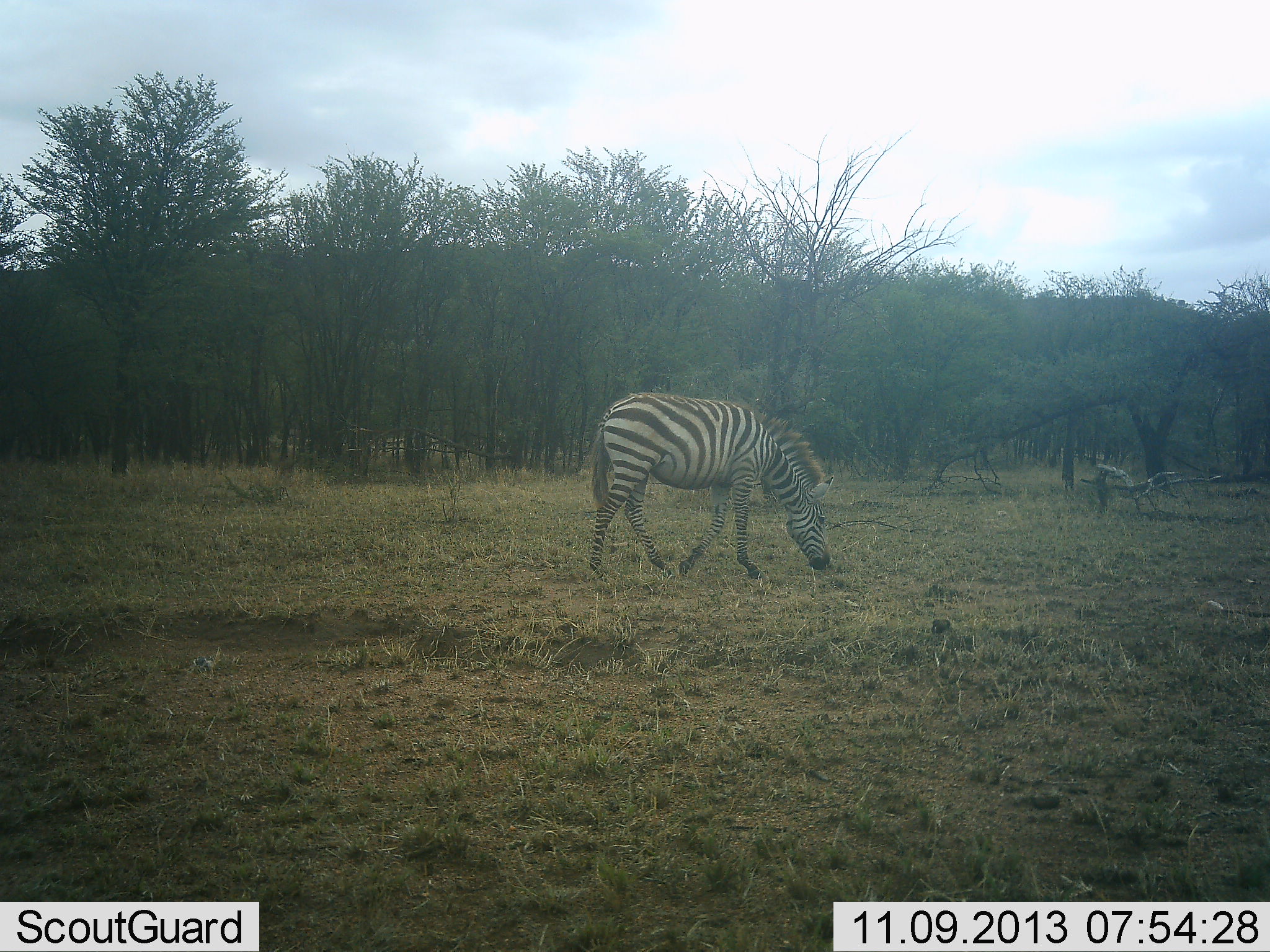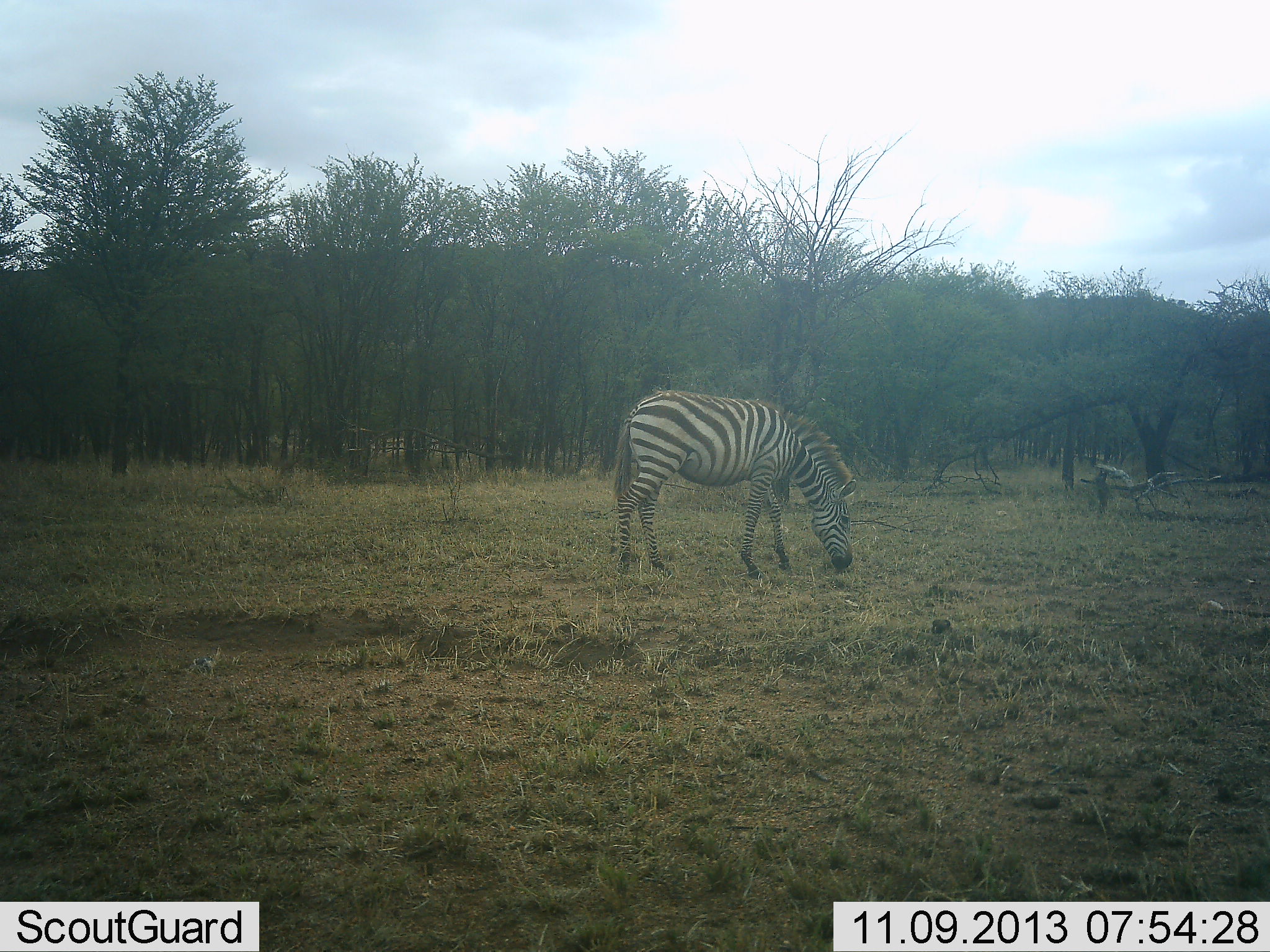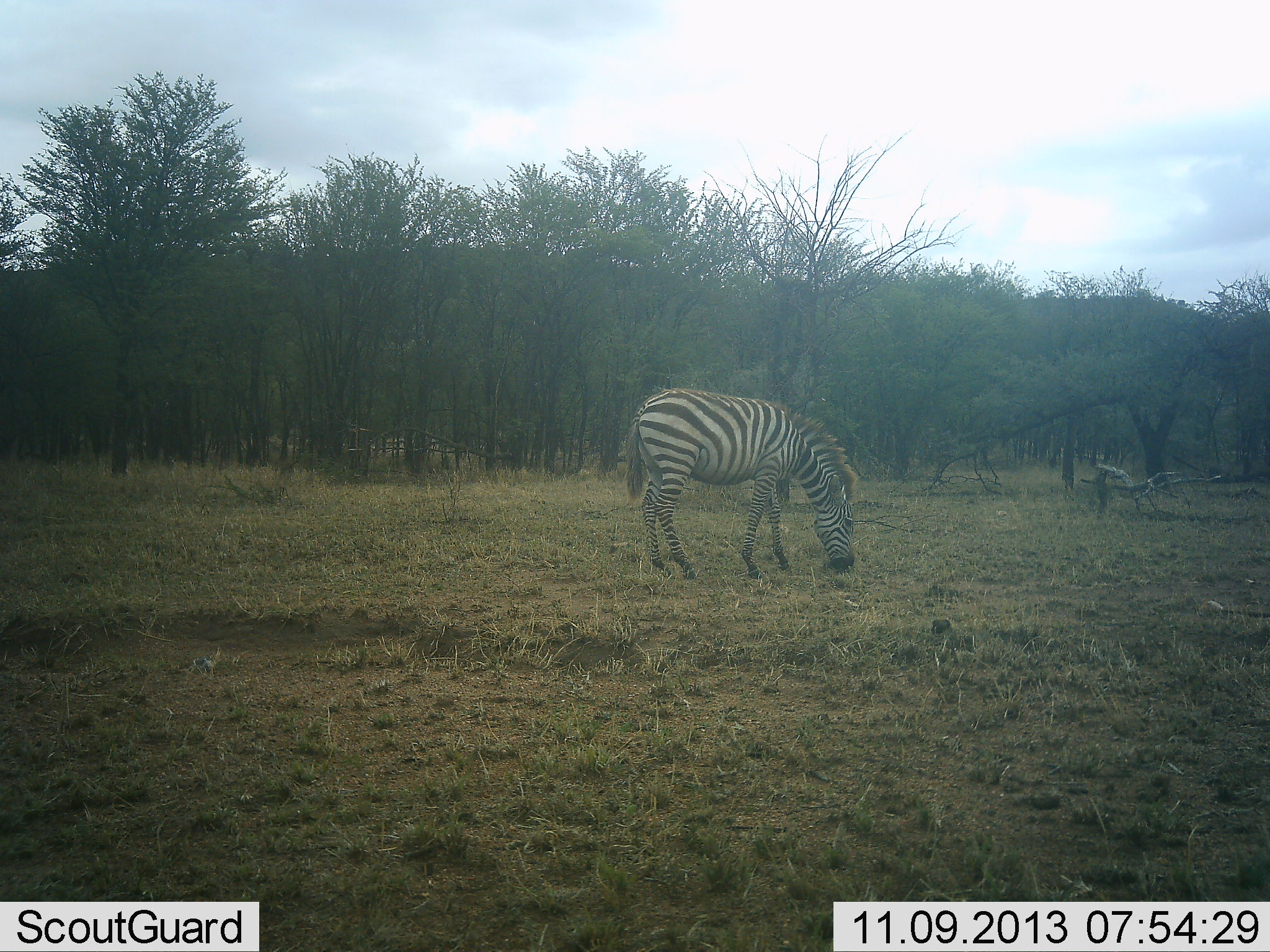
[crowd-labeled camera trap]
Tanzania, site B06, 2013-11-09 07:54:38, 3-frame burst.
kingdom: Animalia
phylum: Chordata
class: Mammalia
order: Perissodactyla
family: Equidae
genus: Equus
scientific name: Equus quagga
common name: plains zebra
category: zebra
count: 1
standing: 0%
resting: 0%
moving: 20%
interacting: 0%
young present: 10%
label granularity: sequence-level